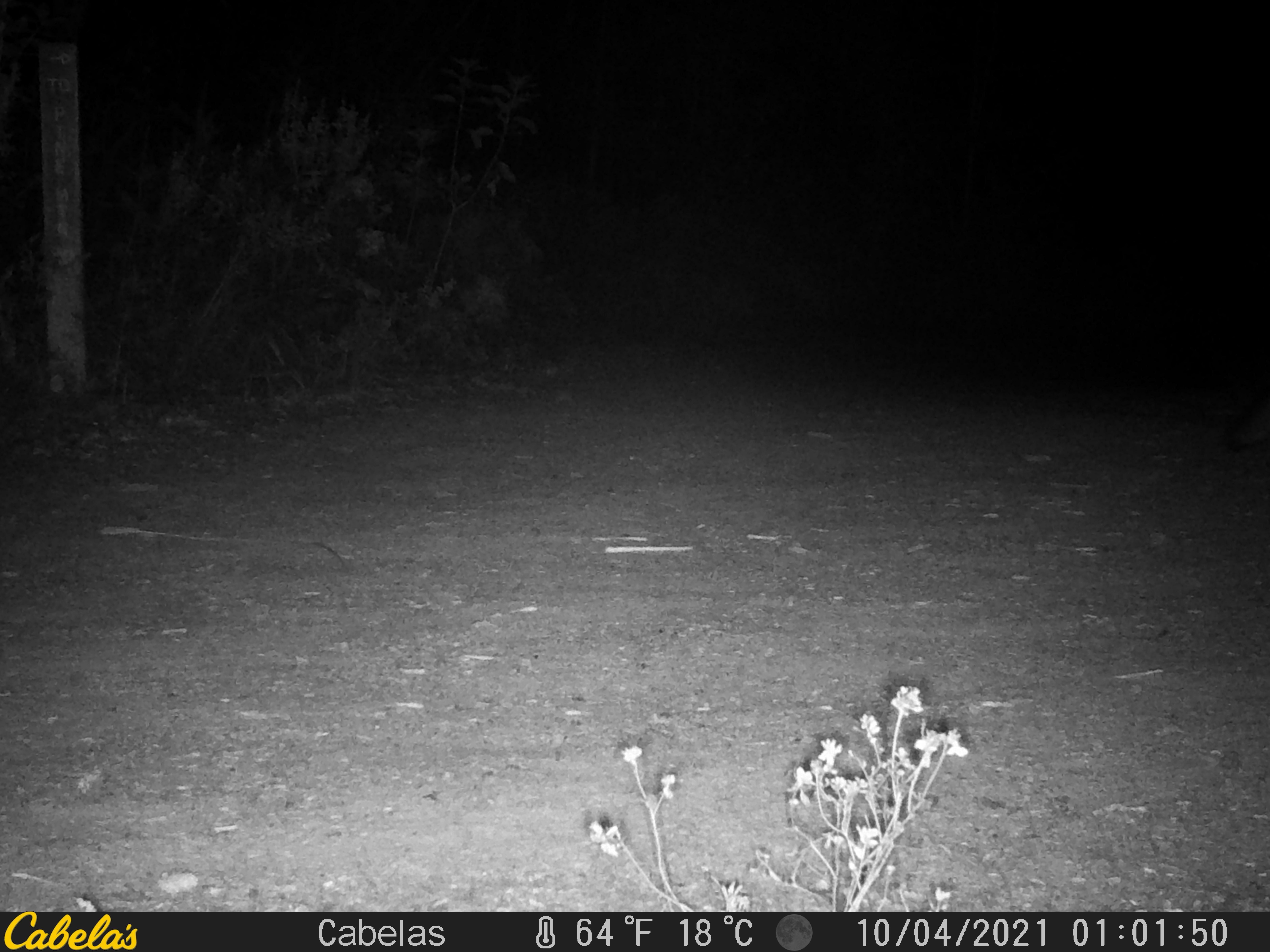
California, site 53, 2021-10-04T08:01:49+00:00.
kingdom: Animalia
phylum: Chordata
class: Mammalia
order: Carnivora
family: Canidae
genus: Urocyon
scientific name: Urocyon cinereoargenteus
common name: gray fox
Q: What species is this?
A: Gray fox (Urocyon cinereoargenteus).